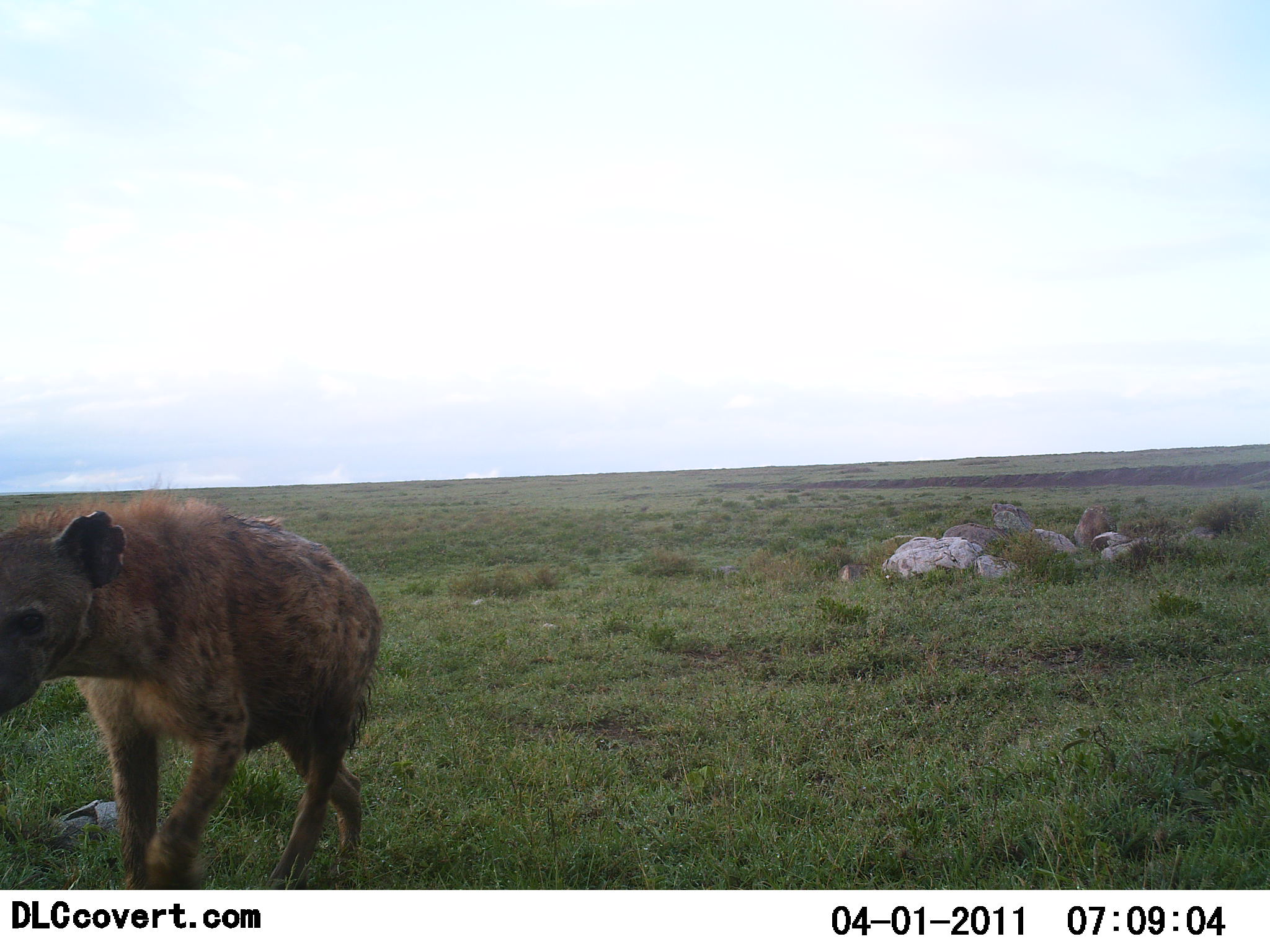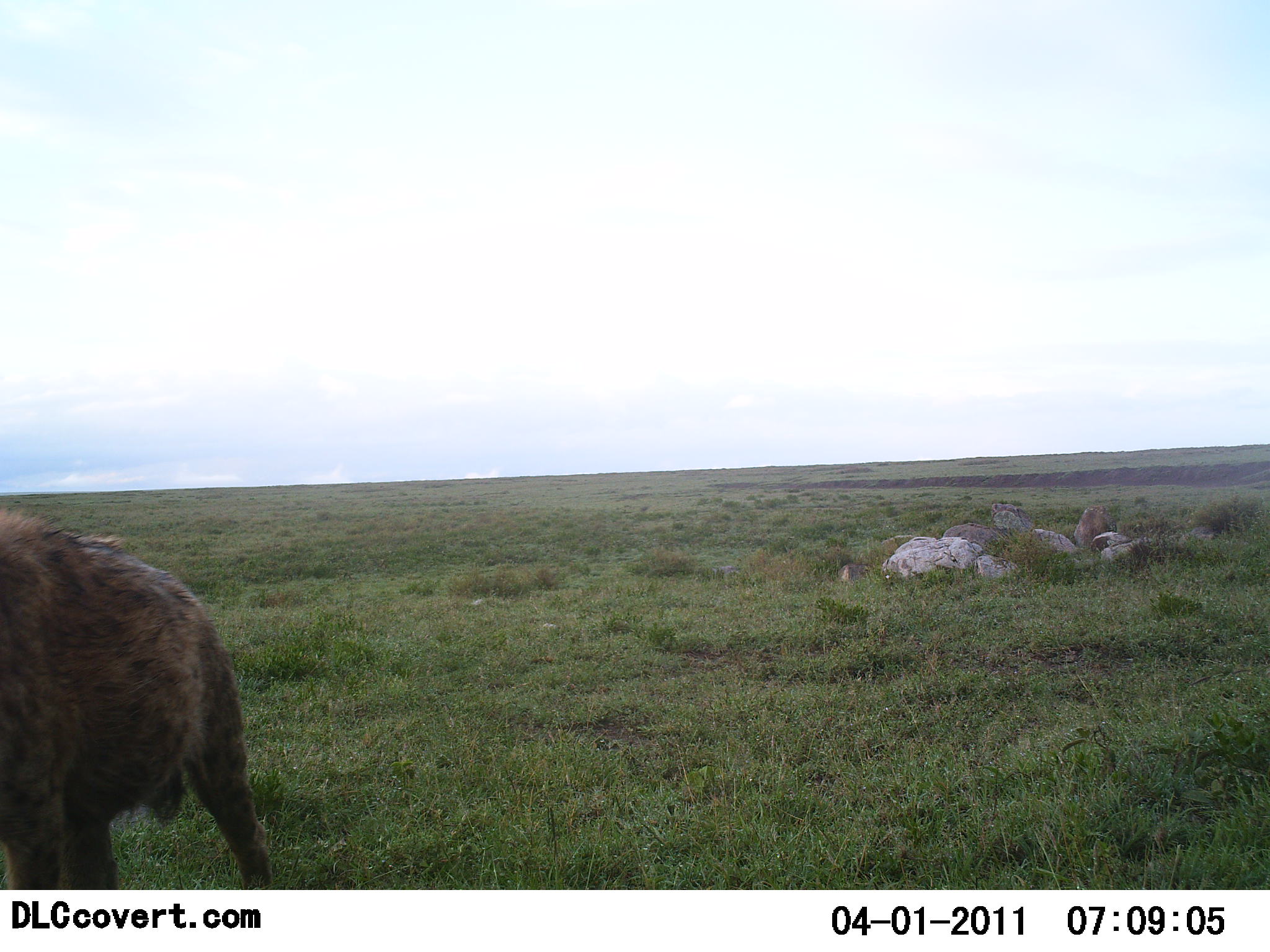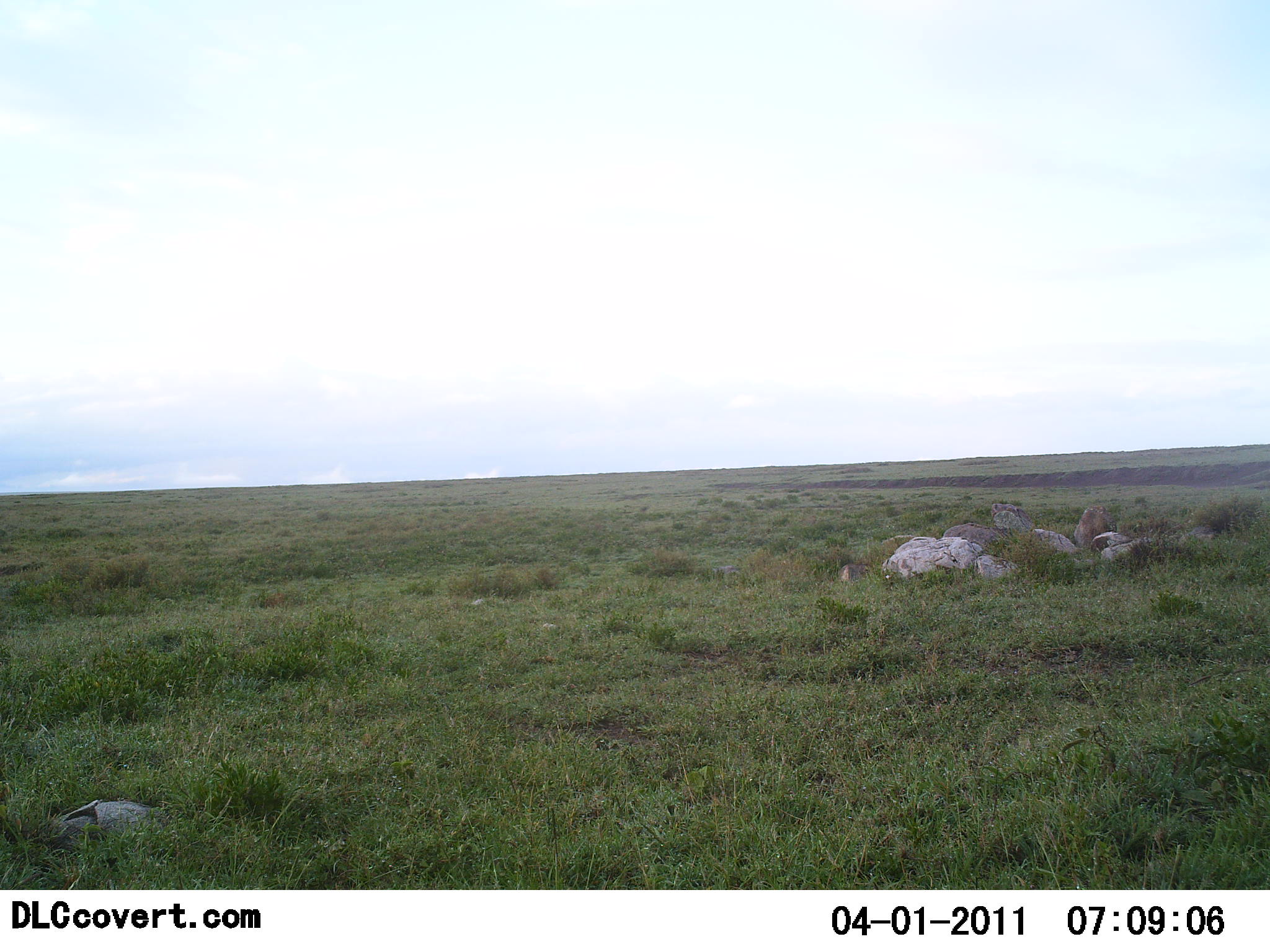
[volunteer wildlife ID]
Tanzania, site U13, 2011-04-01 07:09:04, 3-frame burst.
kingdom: Animalia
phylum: Chordata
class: Mammalia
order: Carnivora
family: Hyaenidae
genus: Crocuta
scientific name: Crocuta crocuta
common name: spotted hyena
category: hyenaspotted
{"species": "hyenaspotted (spotted hyena) (Crocuta crocuta)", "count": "1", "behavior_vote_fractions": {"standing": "8%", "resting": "0%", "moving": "100%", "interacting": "0%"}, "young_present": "0%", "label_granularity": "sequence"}